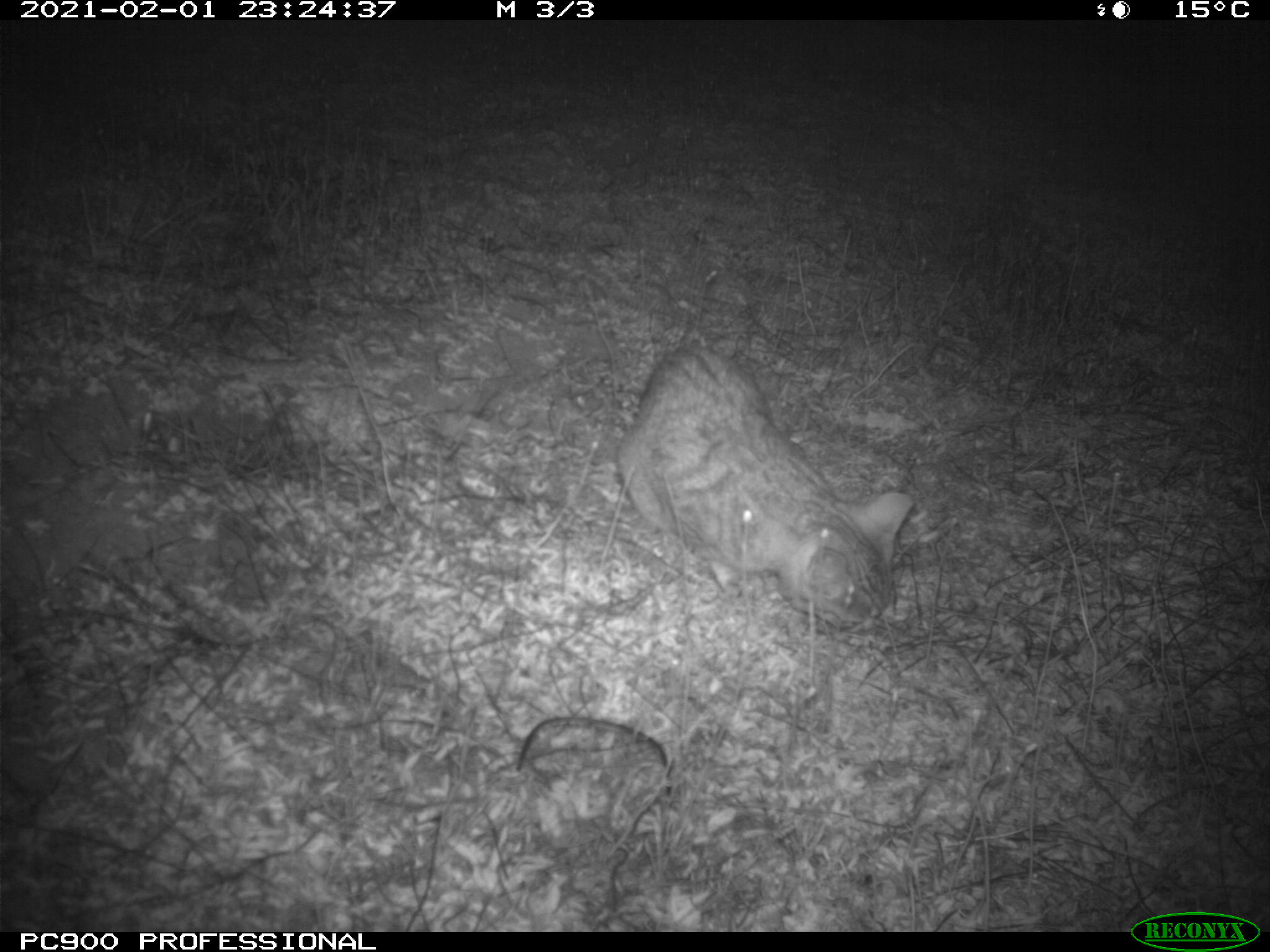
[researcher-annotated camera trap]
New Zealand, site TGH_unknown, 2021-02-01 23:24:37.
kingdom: Animalia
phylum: Chordata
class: Mammalia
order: Carnivora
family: Felidae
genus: Felis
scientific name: Felis catus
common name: domestic cat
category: cat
Cat (domestic cat) (Felis catus).